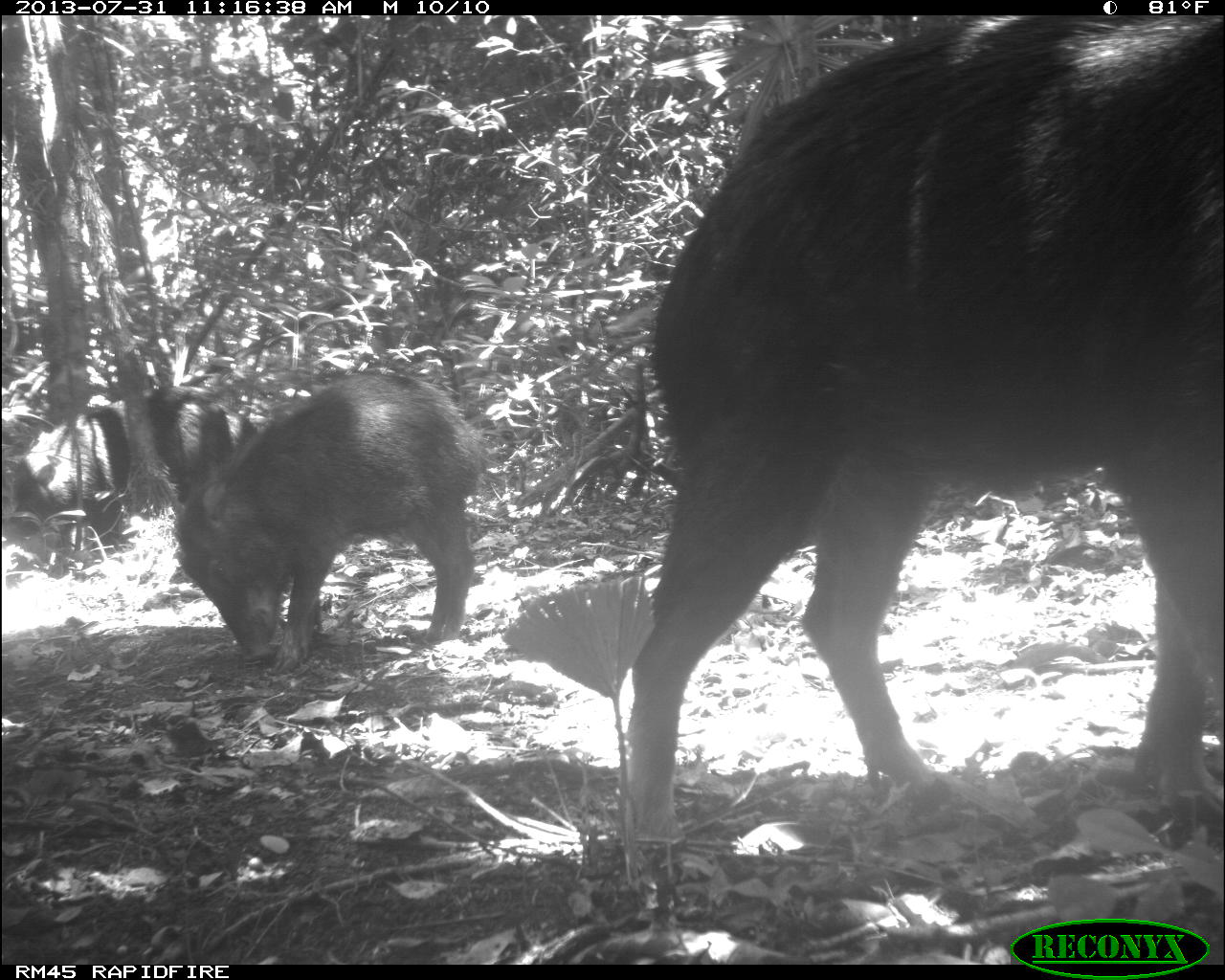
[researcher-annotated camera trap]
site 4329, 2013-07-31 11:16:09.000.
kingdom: Animalia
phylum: Chordata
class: Mammalia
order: Artiodactyla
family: Tayassuidae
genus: Tayassu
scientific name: Tayassu pecari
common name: white-lipped peccary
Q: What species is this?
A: Tayassu pecari (white-lipped peccary).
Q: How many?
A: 10.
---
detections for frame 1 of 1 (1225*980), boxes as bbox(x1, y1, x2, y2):
tayassu pecari: bbox(618, 17, 1222, 867); bbox(167, 369, 487, 670); bbox(12, 383, 234, 543)